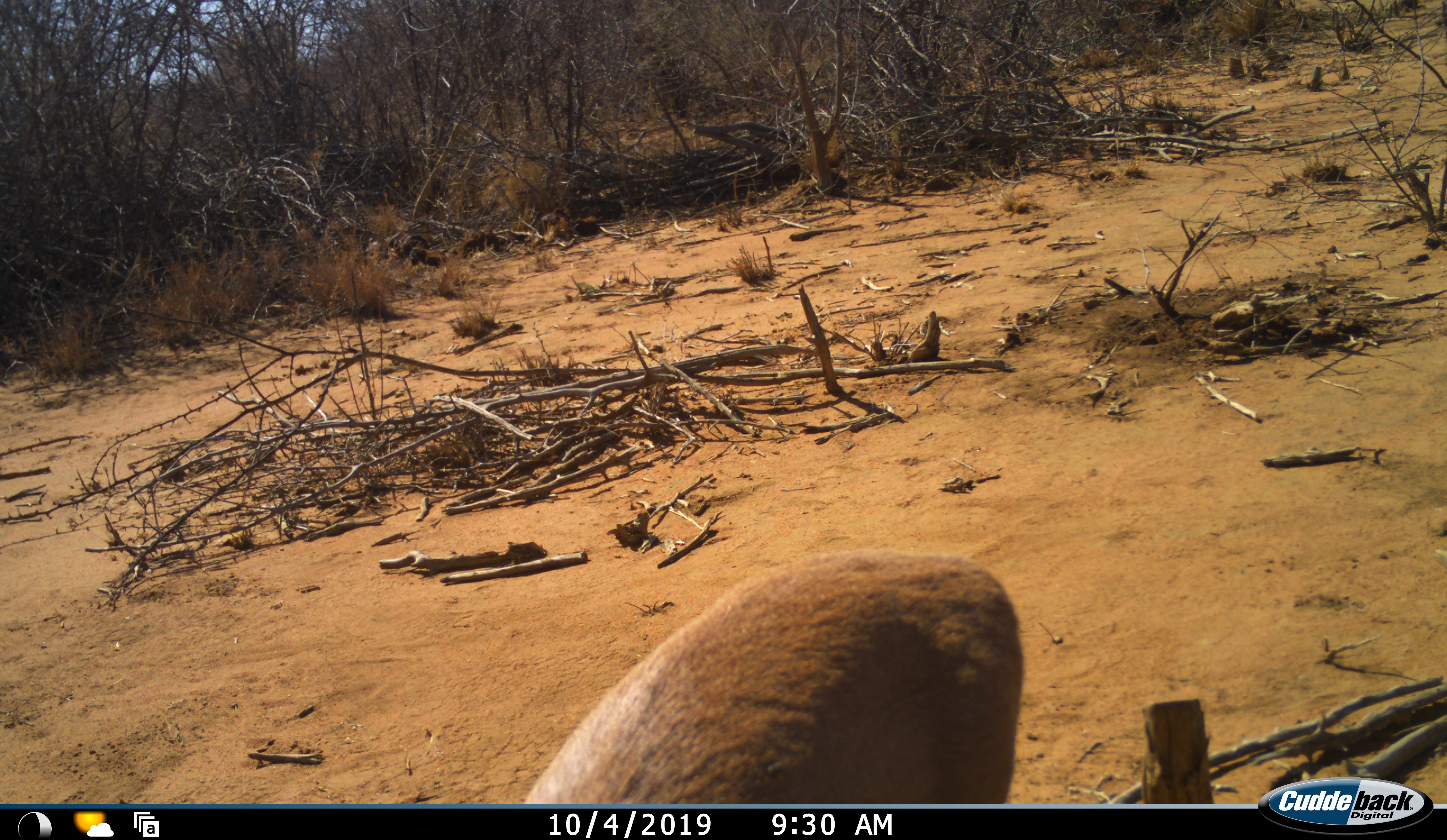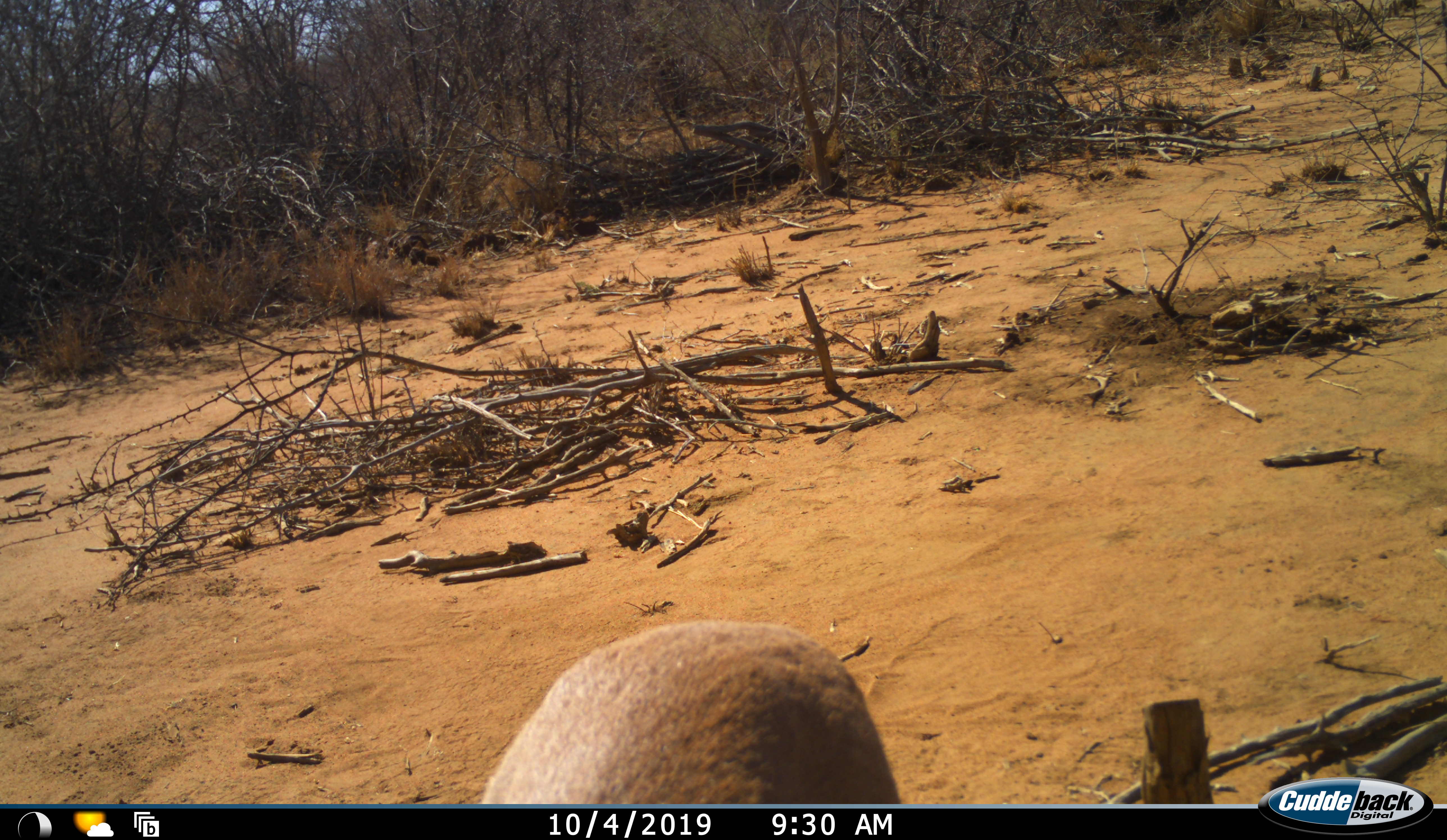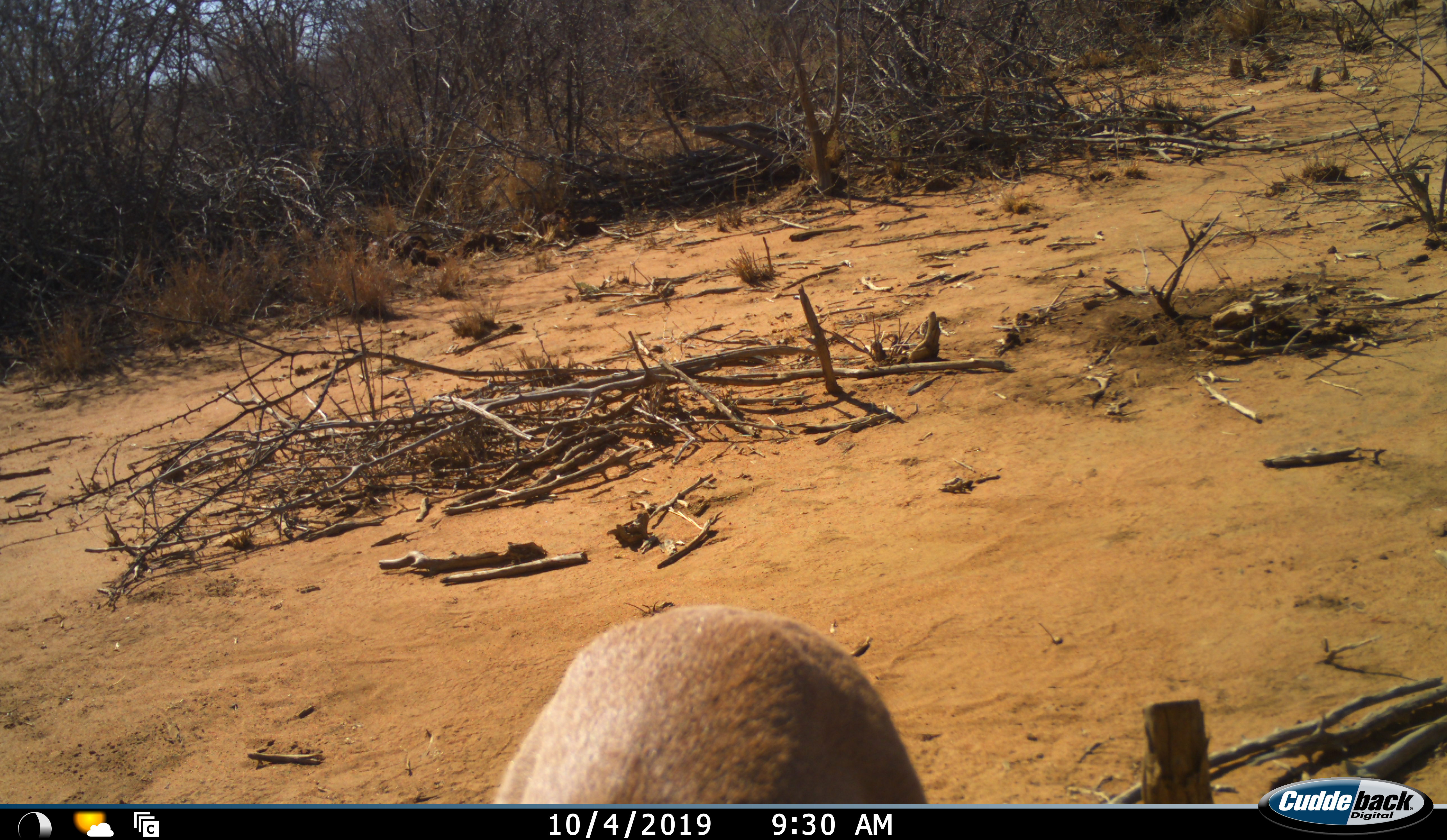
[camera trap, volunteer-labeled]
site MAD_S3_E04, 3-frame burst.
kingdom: Animalia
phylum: Chordata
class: Mammalia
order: Artiodactyla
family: Bovidae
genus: Aepyceros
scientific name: Aepyceros melampus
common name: impala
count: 1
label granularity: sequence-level